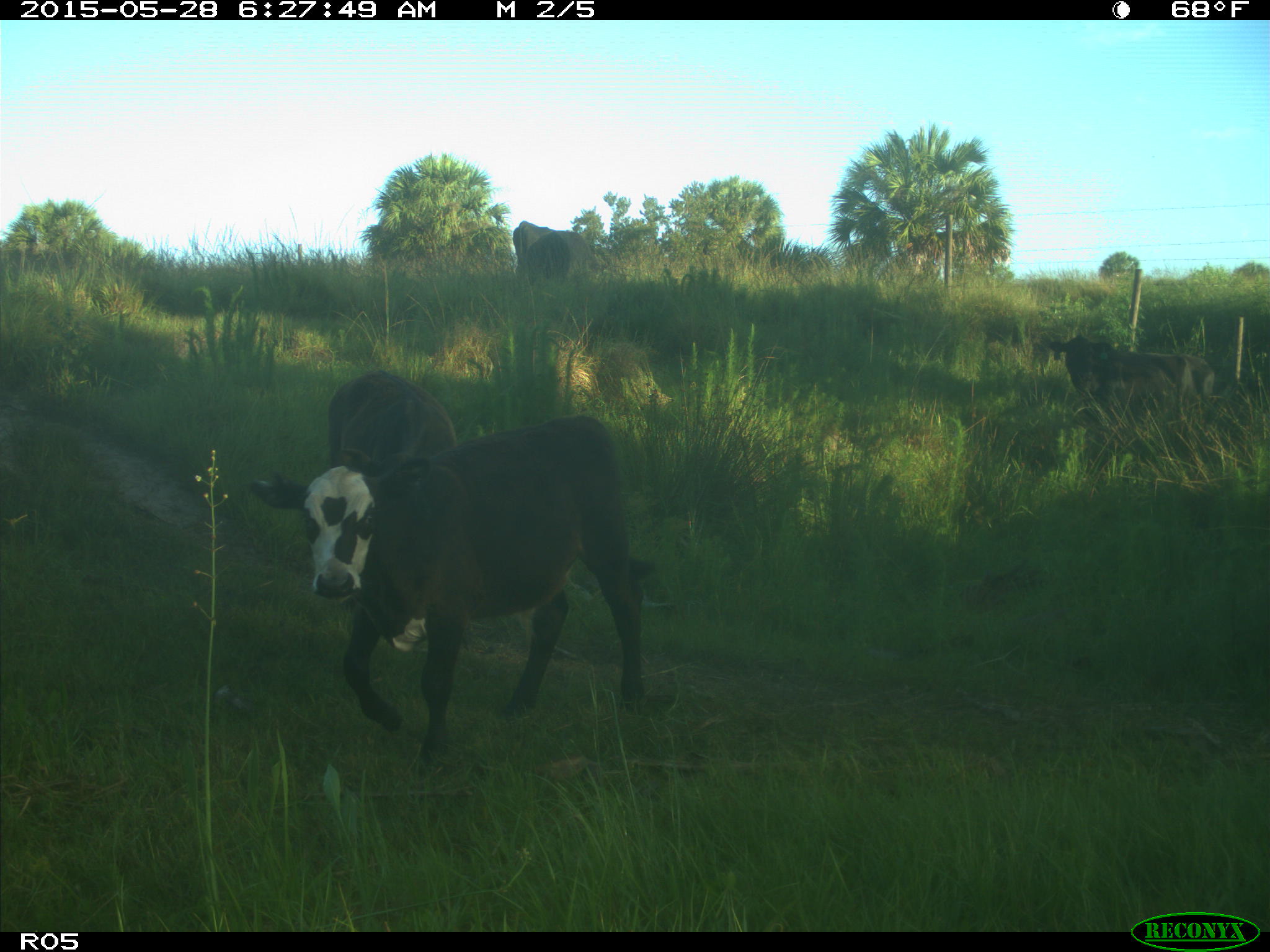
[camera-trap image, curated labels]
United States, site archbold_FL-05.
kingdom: Animalia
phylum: Chordata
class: Mammalia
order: Artiodactyla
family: Bovidae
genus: Bos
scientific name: Bos taurus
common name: domestic cow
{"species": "Bos taurus (domestic cow)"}